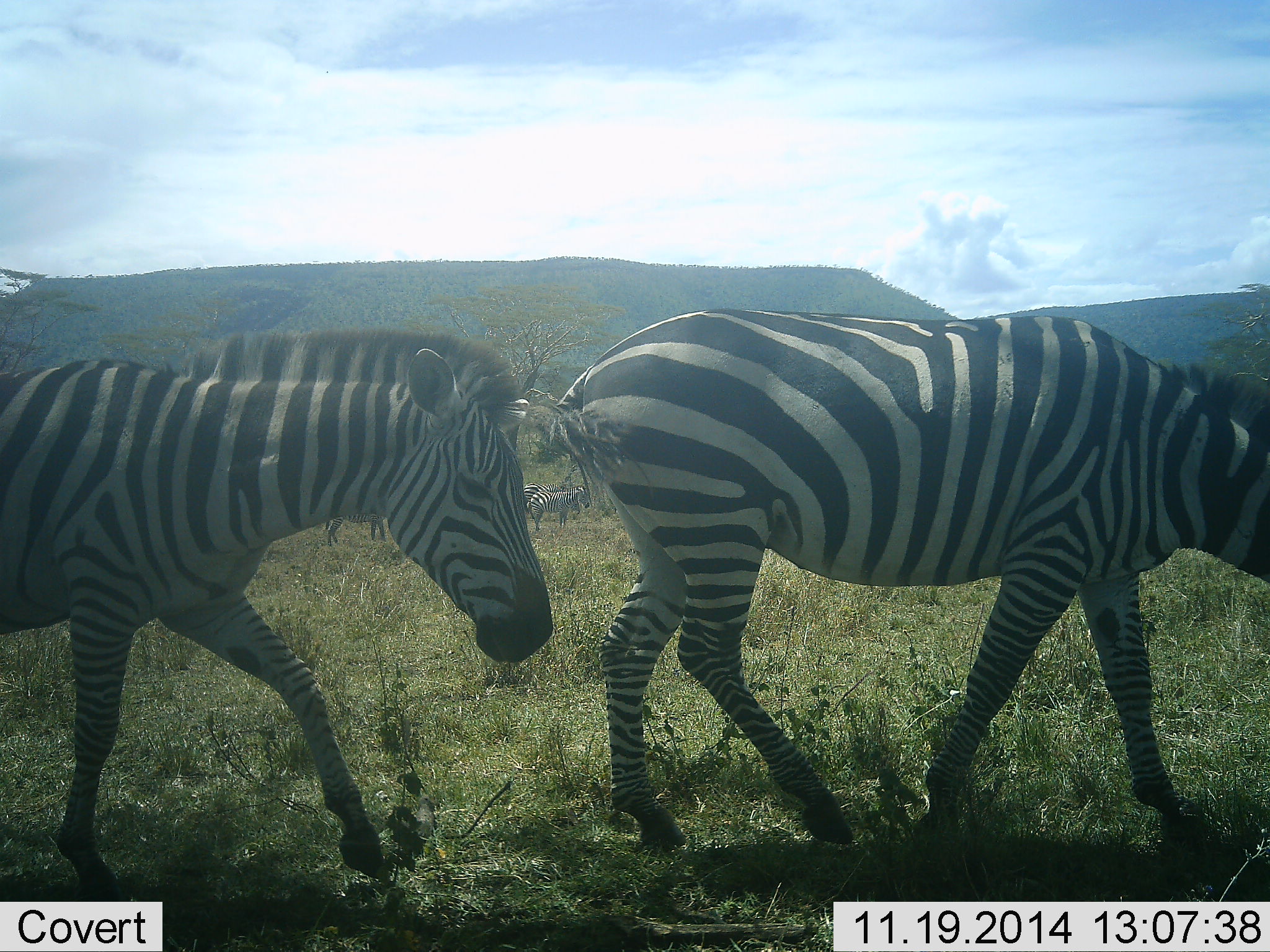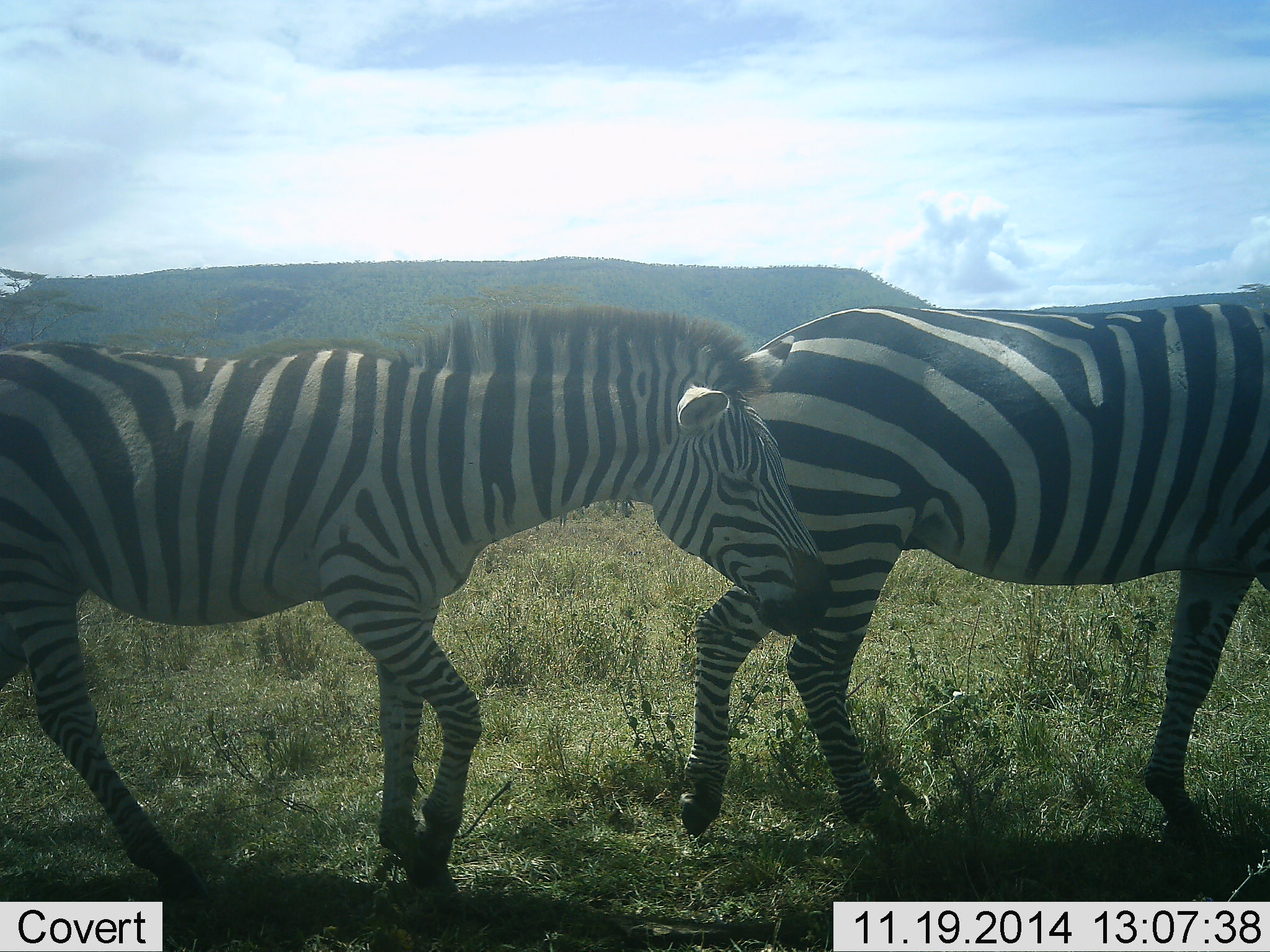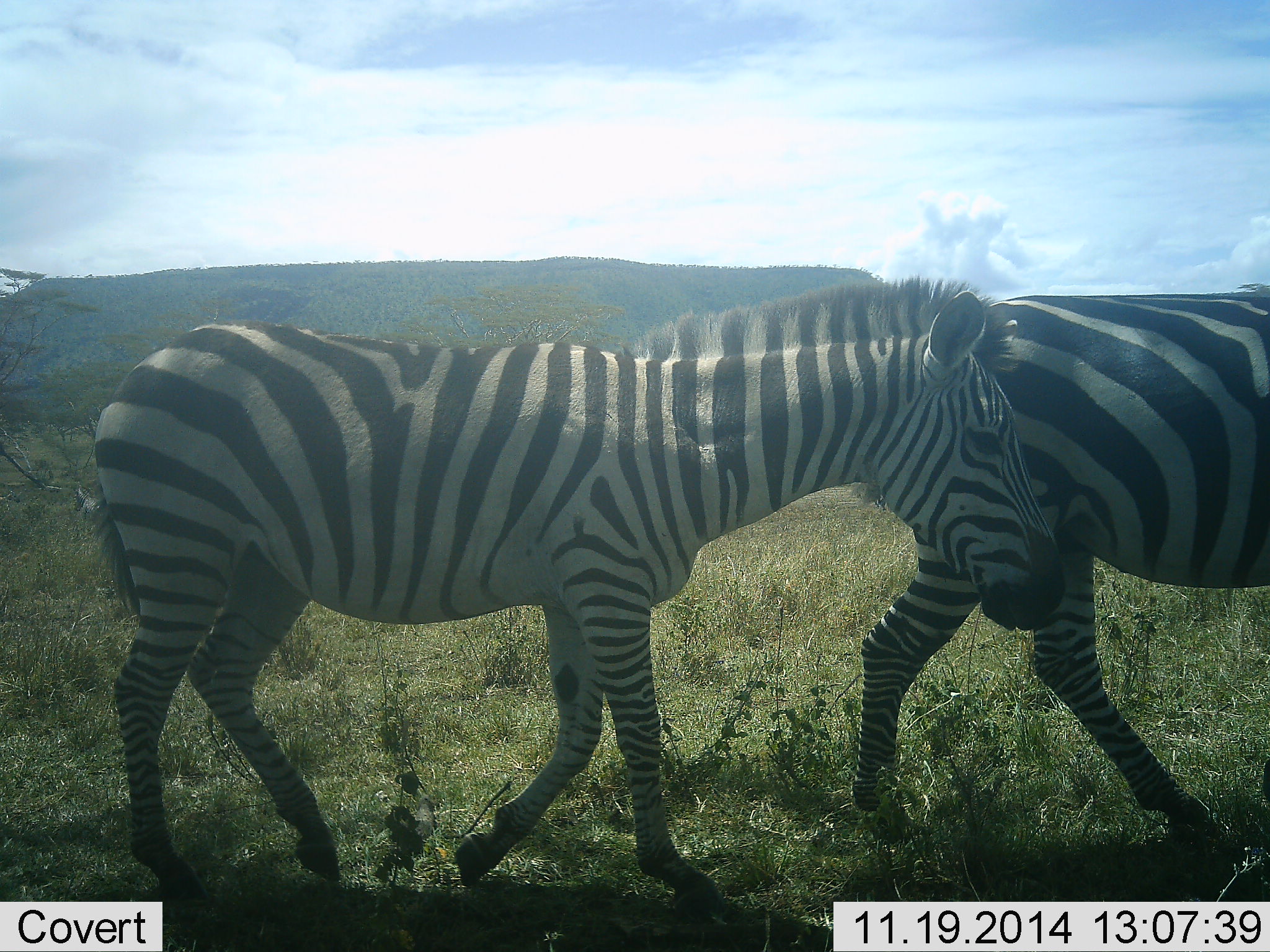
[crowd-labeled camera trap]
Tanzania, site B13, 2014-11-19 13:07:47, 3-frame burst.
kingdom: Animalia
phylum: Chordata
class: Mammalia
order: Perissodactyla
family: Equidae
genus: Equus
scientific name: Equus quagga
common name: plains zebra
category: zebra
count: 2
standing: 30%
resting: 0%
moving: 100%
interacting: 0%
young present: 10%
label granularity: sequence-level